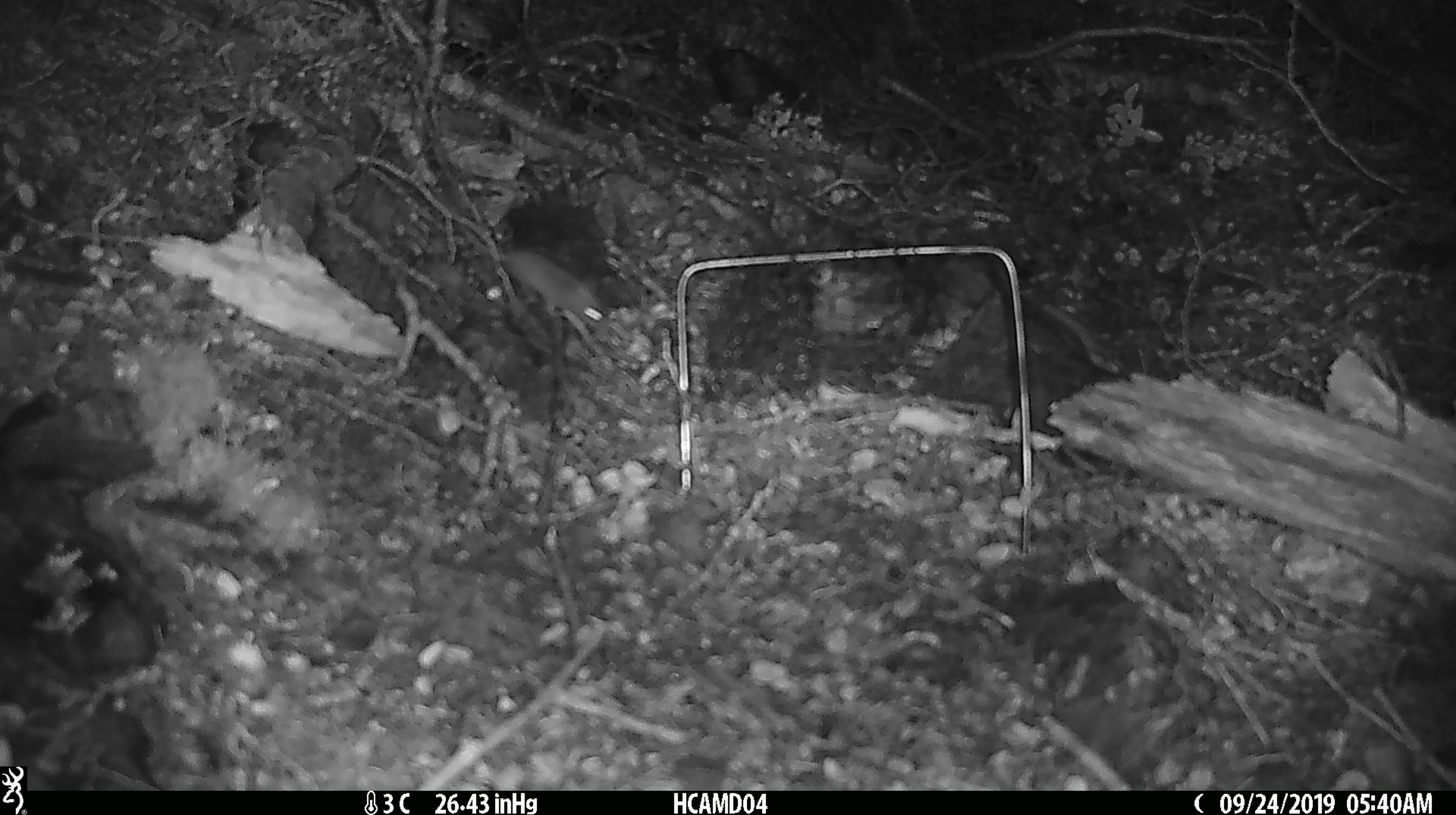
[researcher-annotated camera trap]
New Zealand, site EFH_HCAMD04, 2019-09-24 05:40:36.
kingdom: Animalia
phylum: Chordata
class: Mammalia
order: Rodentia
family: Muridae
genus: Mus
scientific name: Mus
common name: mouse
Mouse (Mus).